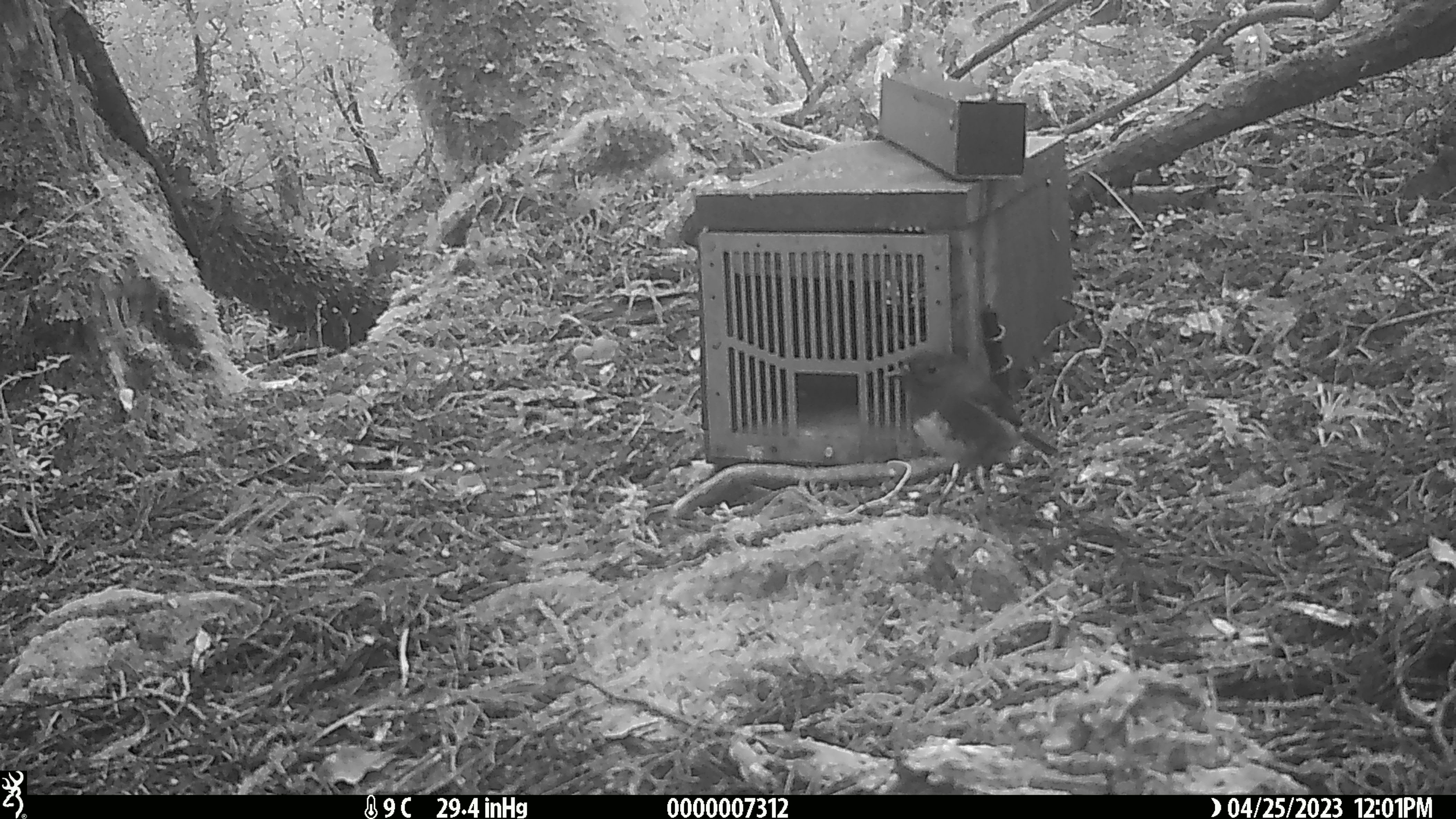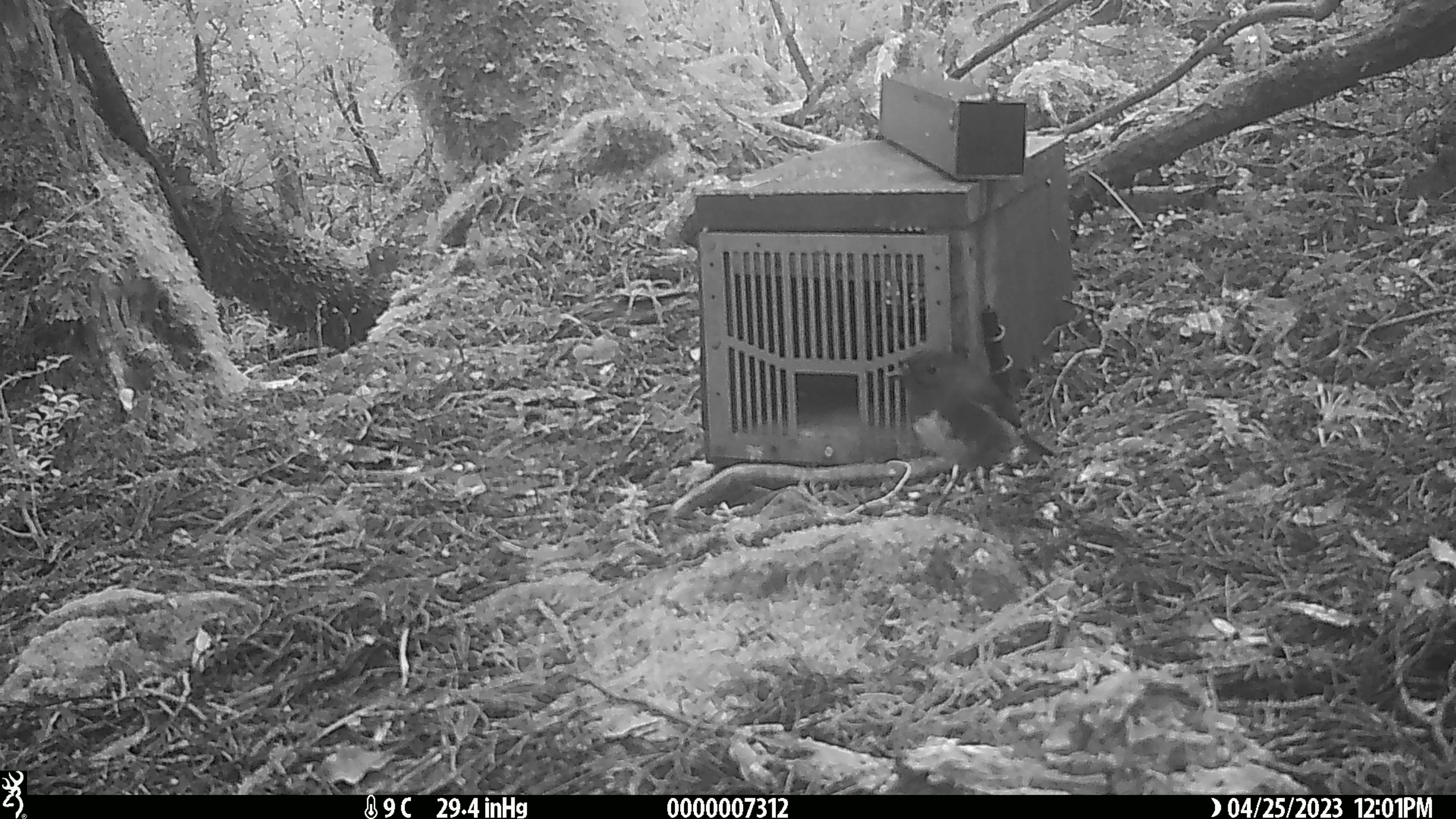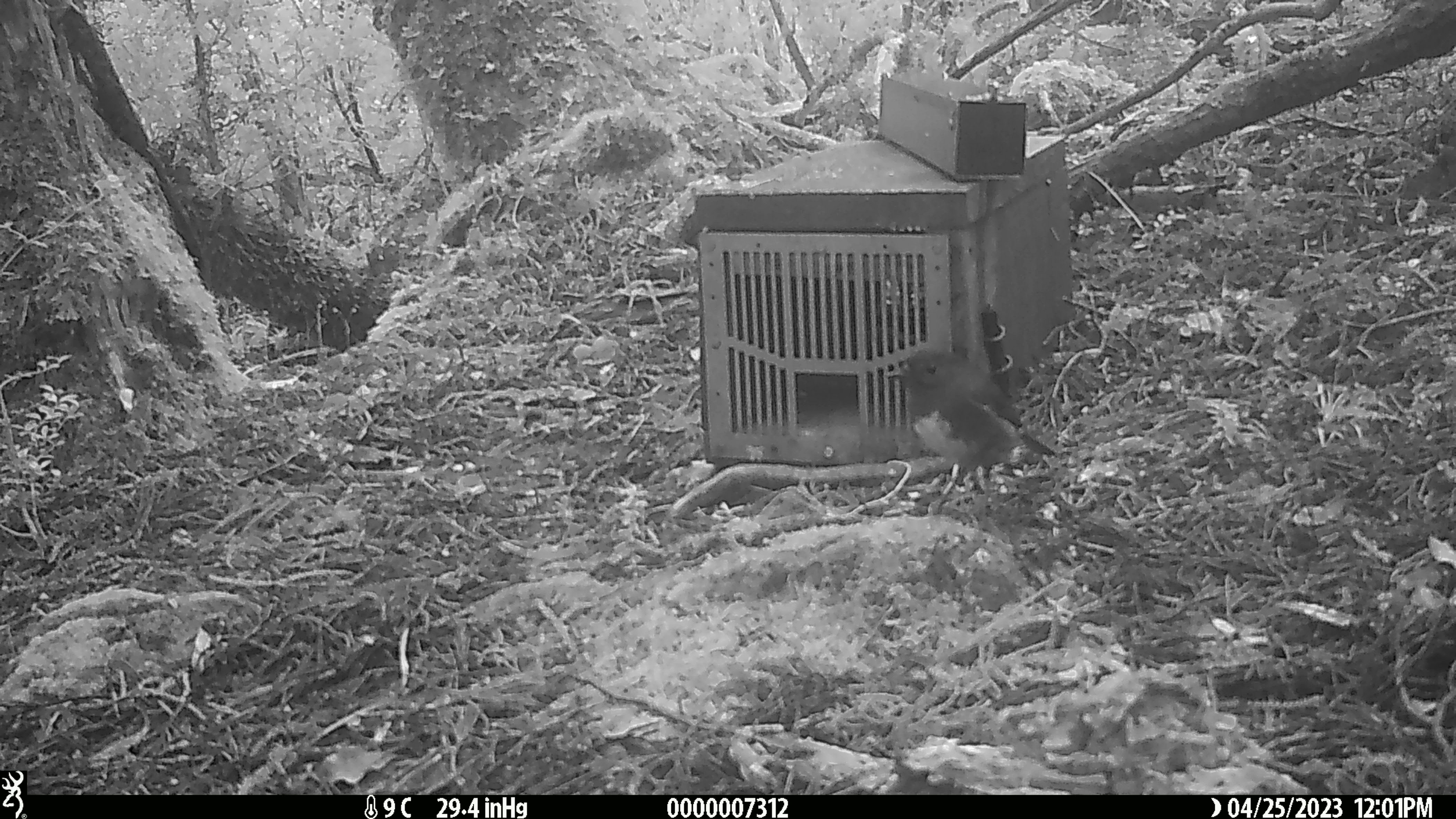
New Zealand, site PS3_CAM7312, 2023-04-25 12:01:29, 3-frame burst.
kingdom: Animalia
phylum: Chordata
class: Aves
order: Passeriformes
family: Petroicidae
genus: Petroica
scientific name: Petroica australis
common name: new zealand robin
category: robin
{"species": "robin (new zealand robin) (Petroica australis)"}